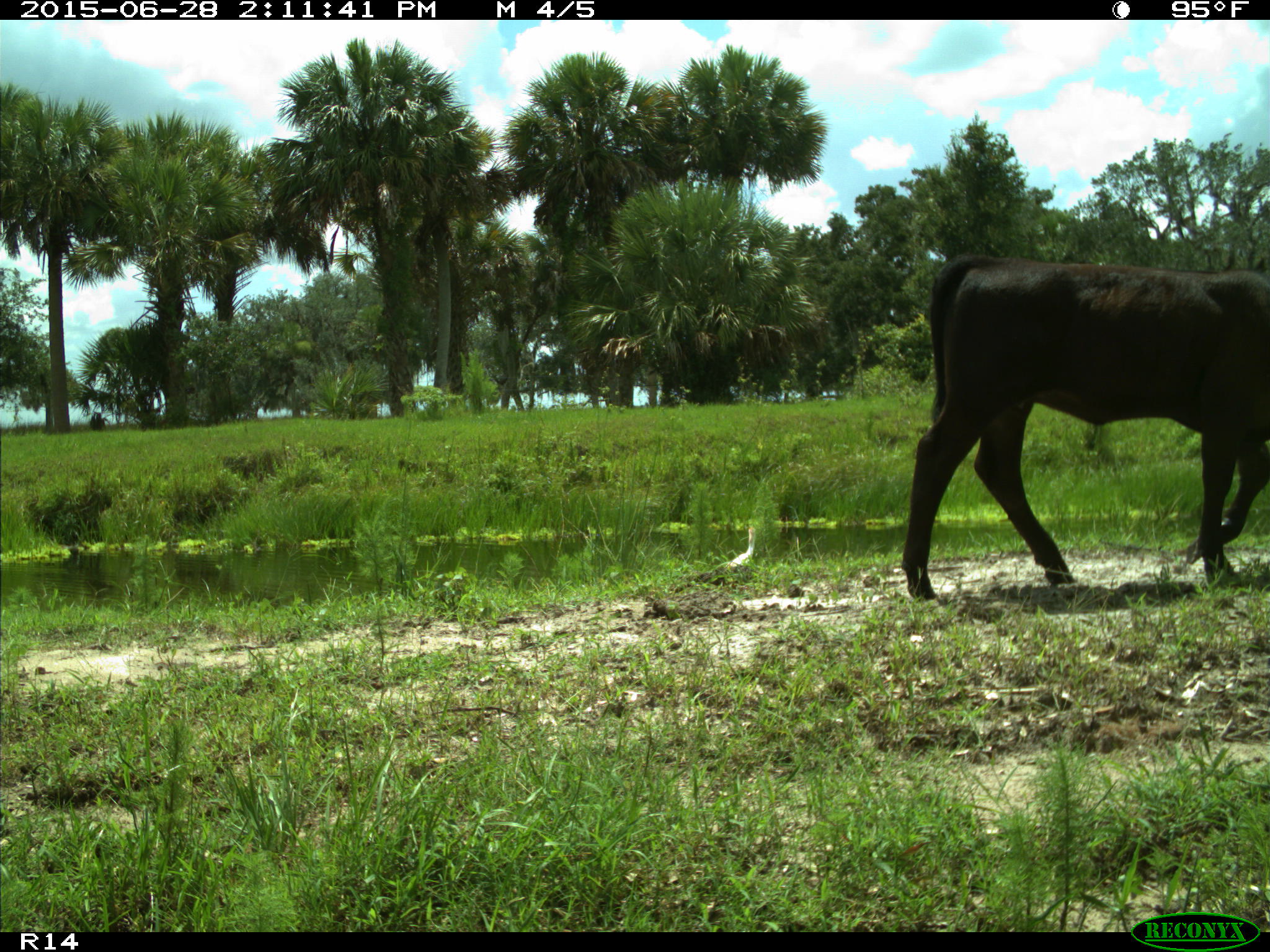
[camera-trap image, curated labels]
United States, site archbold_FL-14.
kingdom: Animalia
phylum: Chordata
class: Mammalia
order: Artiodactyla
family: Bovidae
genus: Bos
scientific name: Bos taurus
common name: domestic cow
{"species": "Bos taurus (domestic cow)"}